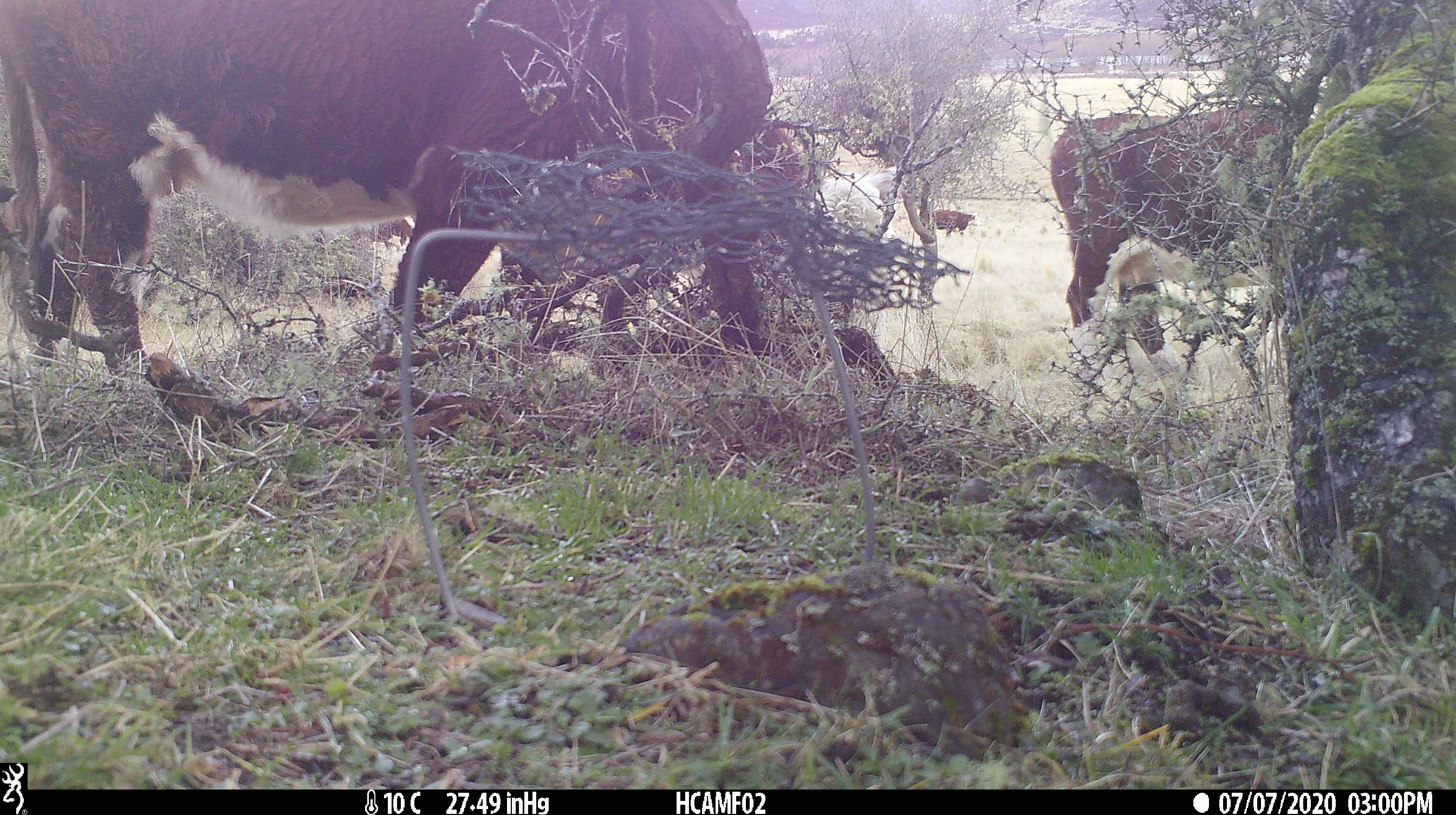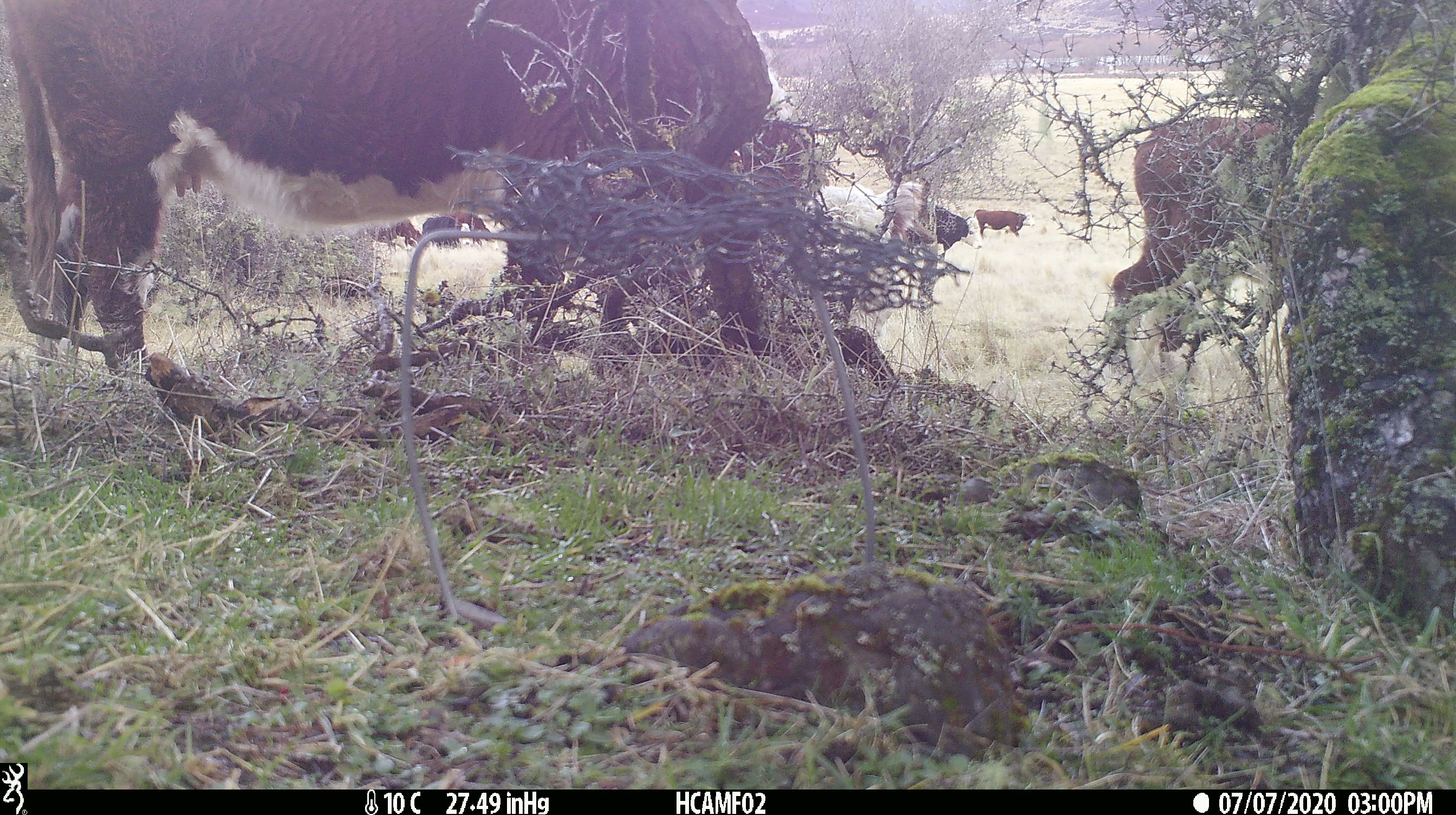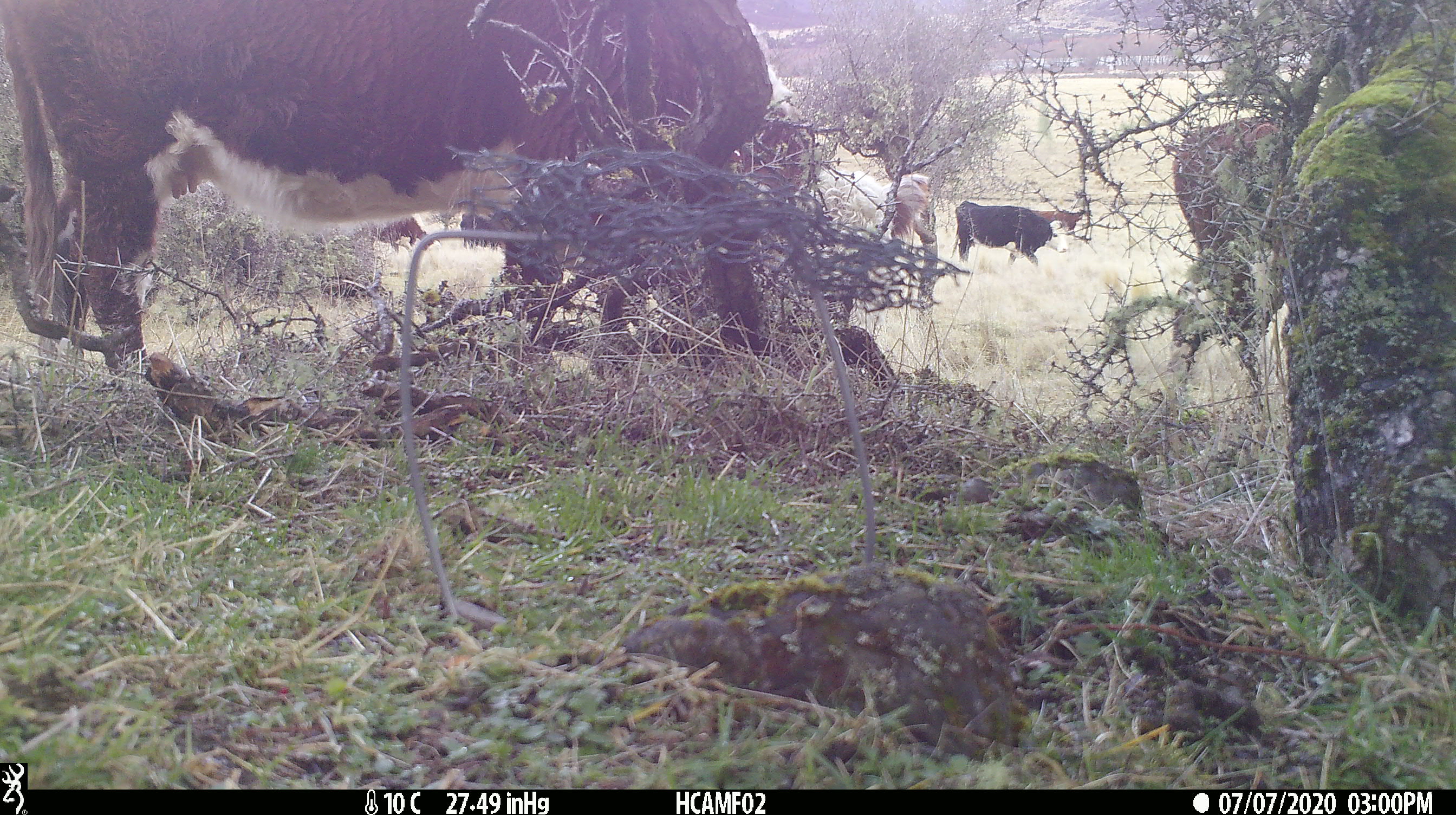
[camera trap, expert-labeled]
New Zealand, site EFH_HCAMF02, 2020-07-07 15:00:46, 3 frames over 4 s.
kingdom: Animalia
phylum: Chordata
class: Mammalia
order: Artiodactyla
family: Bovidae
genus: Bos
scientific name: Bos taurus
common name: domestic cow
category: cow